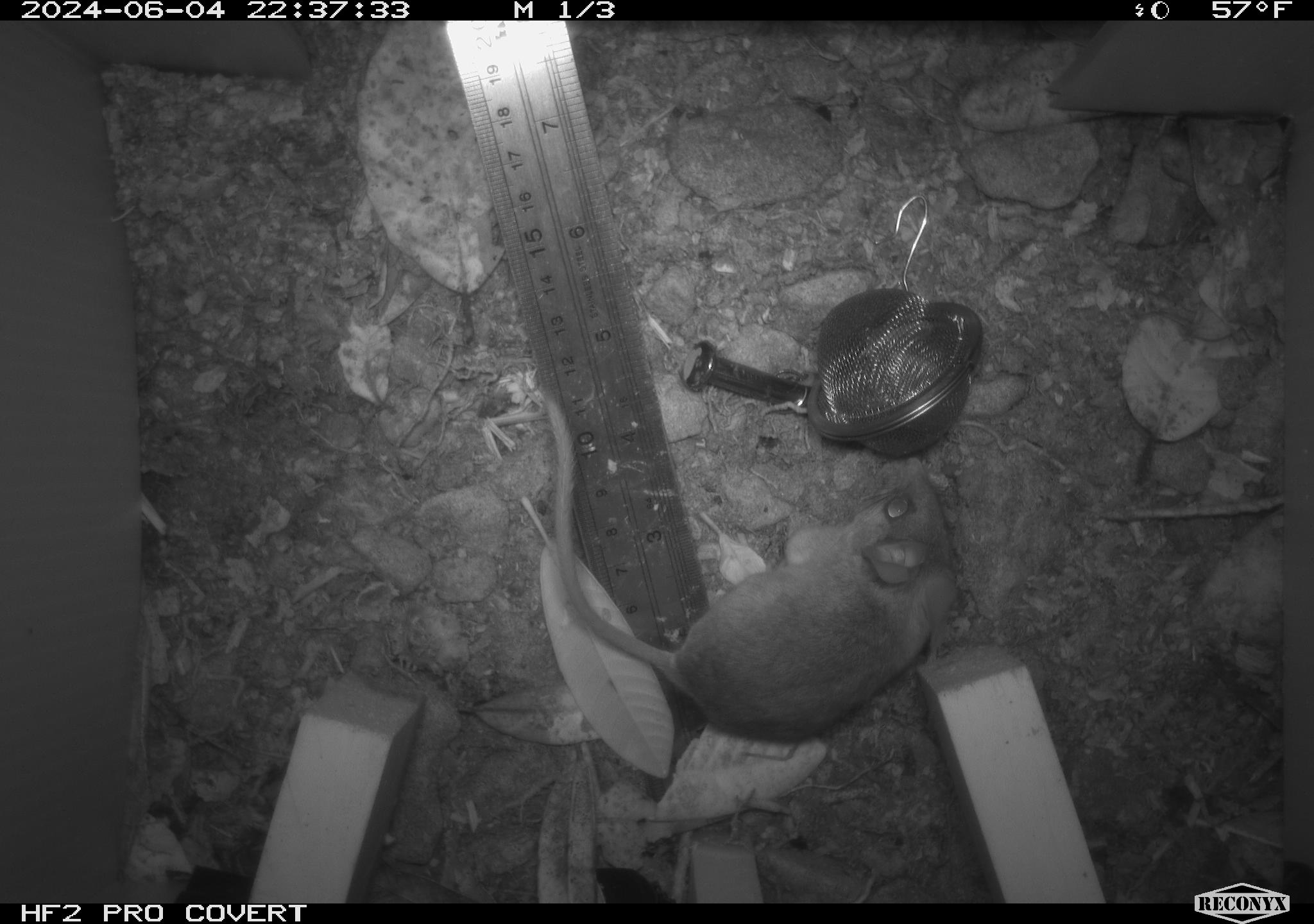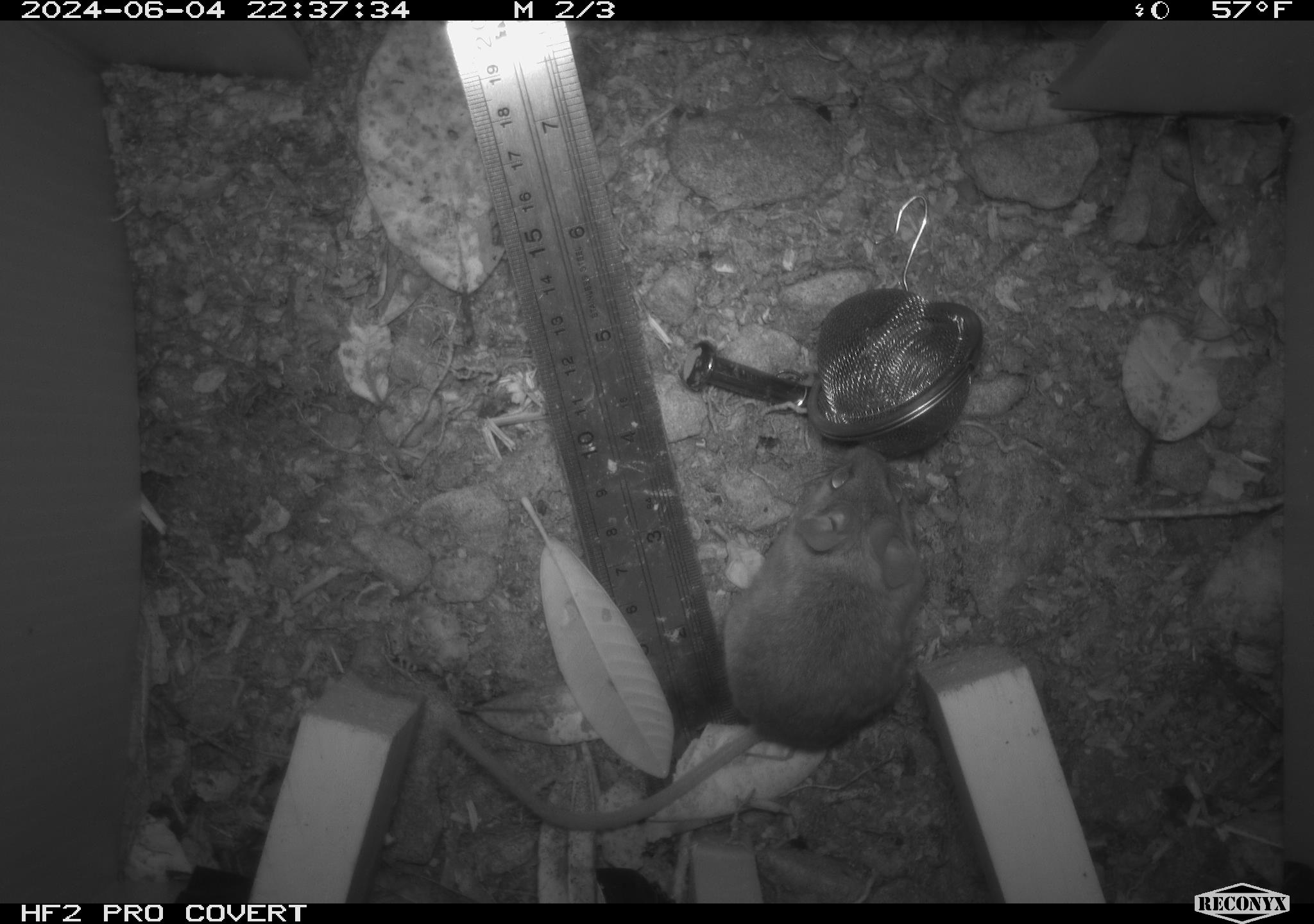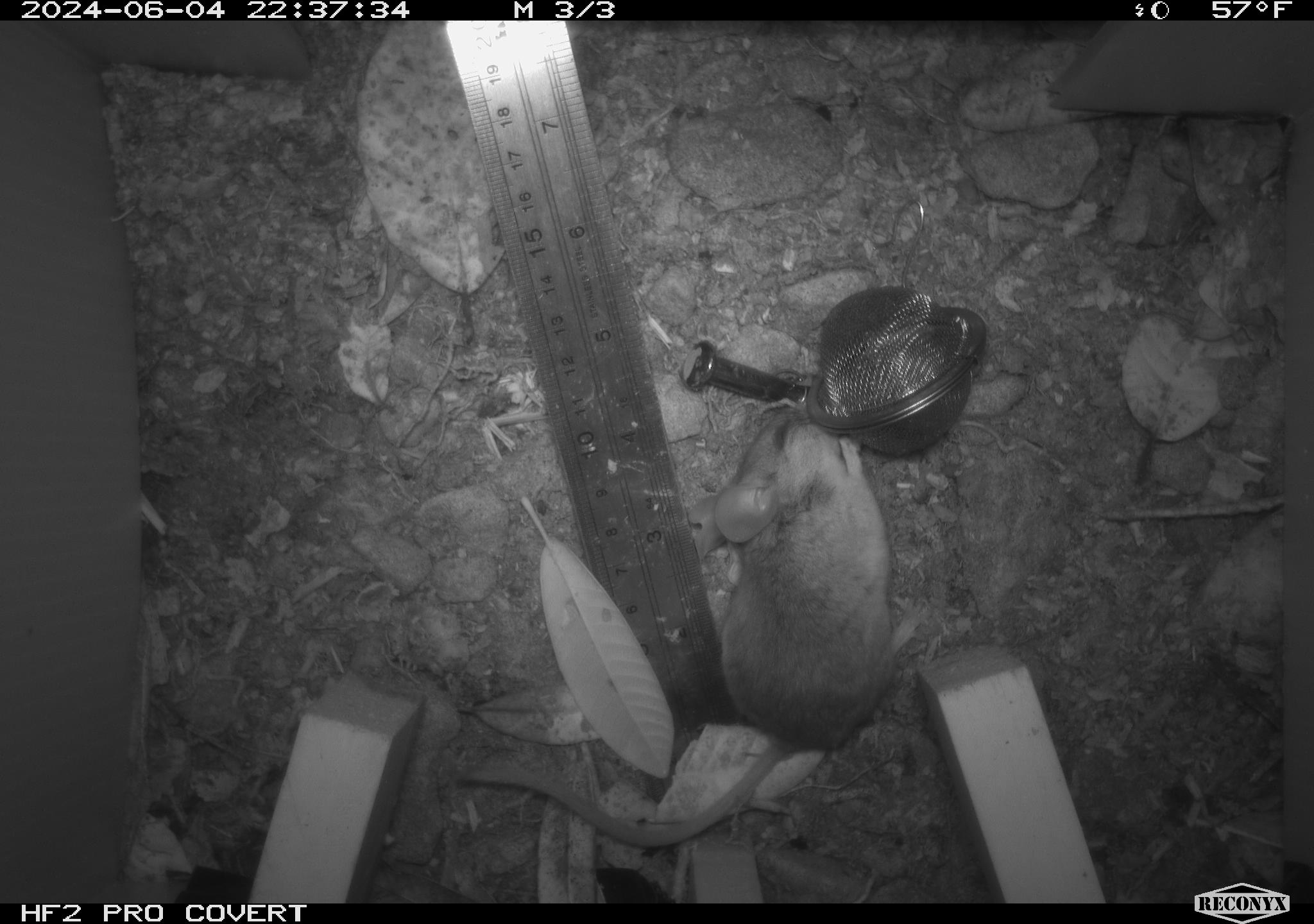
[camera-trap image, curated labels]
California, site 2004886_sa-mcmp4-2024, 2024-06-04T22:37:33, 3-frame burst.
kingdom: Animalia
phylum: Chordata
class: Mammalia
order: Rodentia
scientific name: Rodentia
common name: mouse species